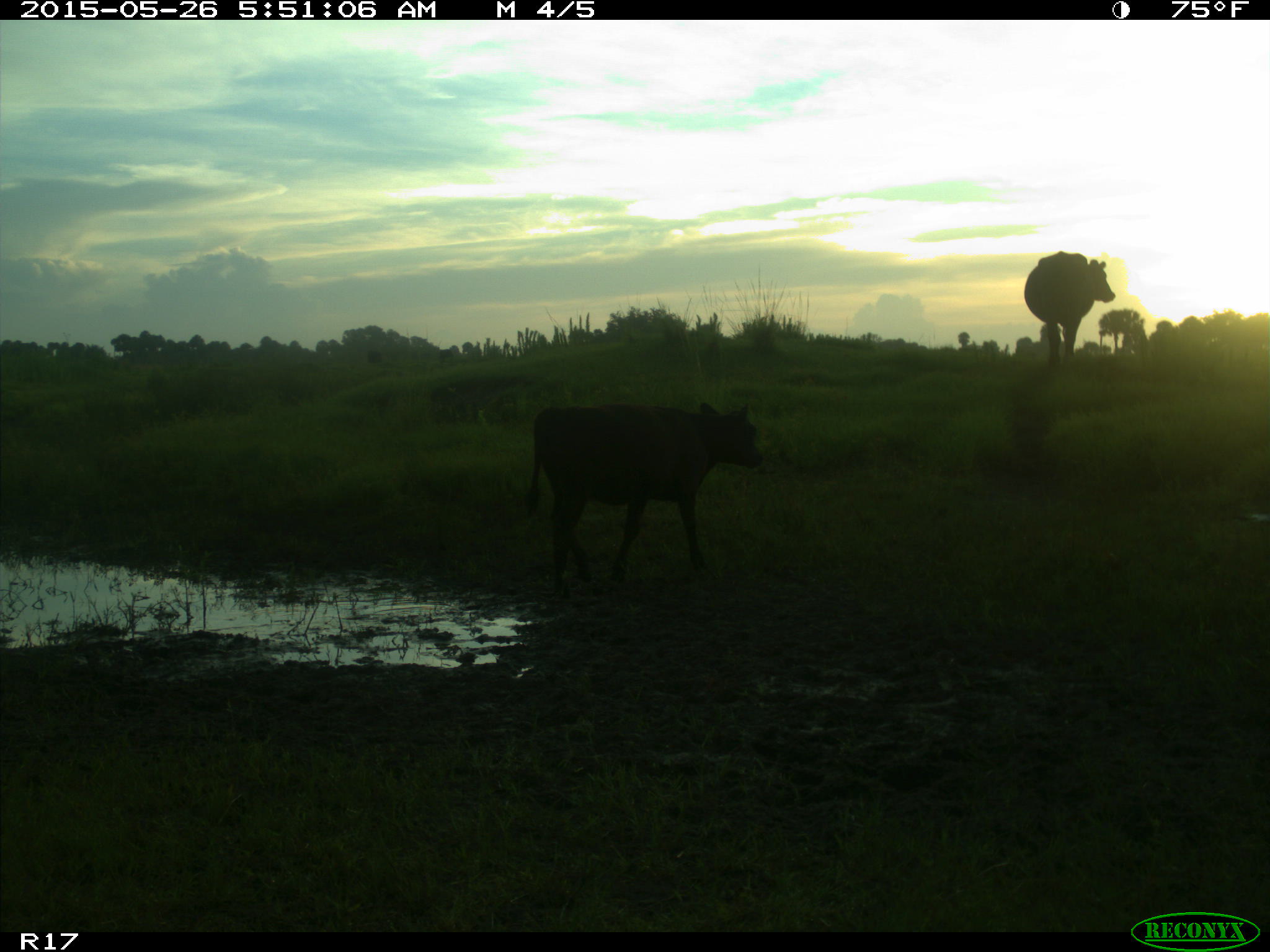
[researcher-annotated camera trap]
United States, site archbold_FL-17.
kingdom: Animalia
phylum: Chordata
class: Mammalia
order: Artiodactyla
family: Bovidae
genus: Bos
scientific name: Bos taurus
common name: domestic cow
Bos taurus (domestic cow).